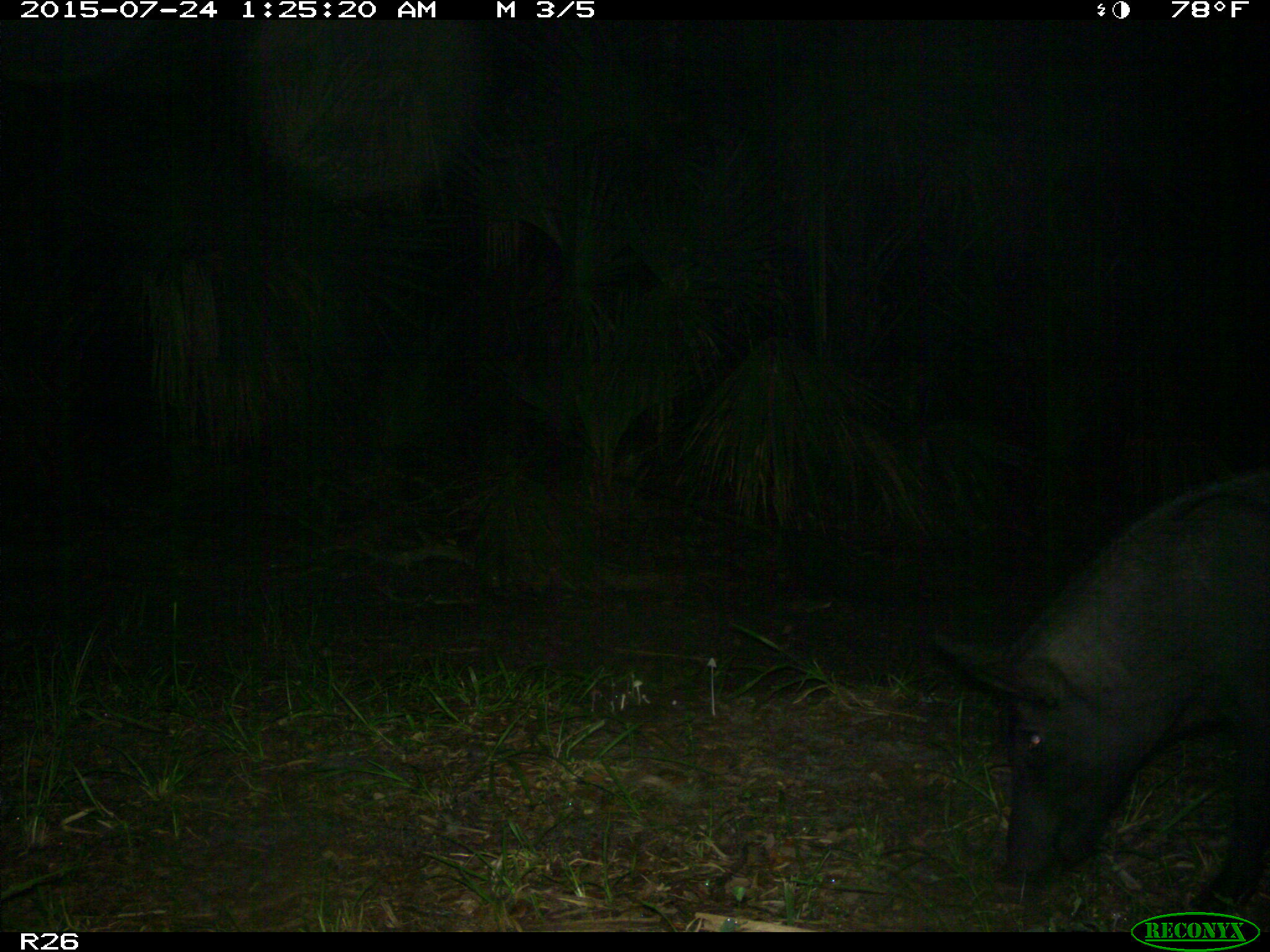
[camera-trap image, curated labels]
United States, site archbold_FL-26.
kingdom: Animalia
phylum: Chordata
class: Mammalia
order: Artiodactyla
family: Suidae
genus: Sus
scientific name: Sus scrofa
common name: wild boar